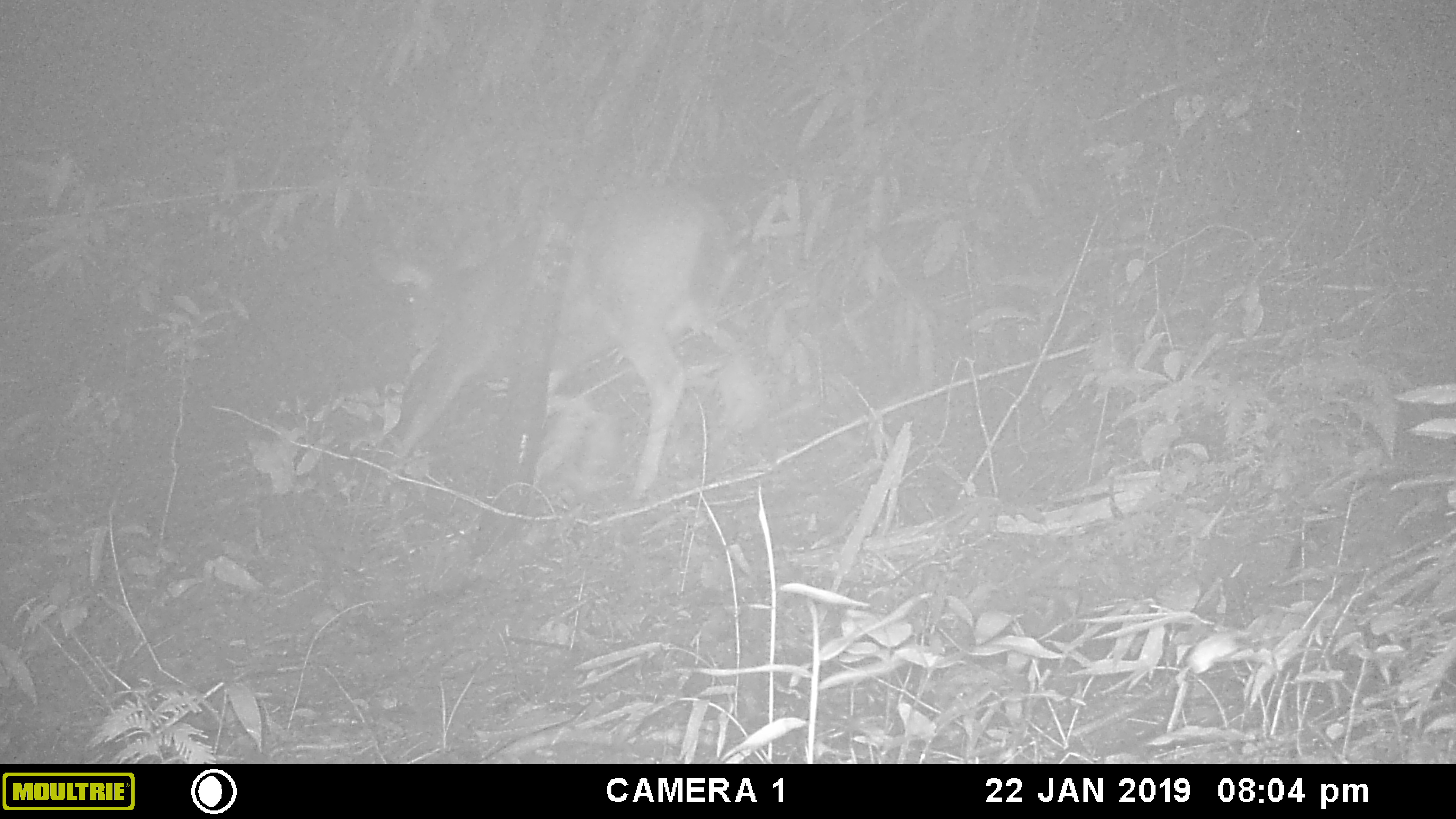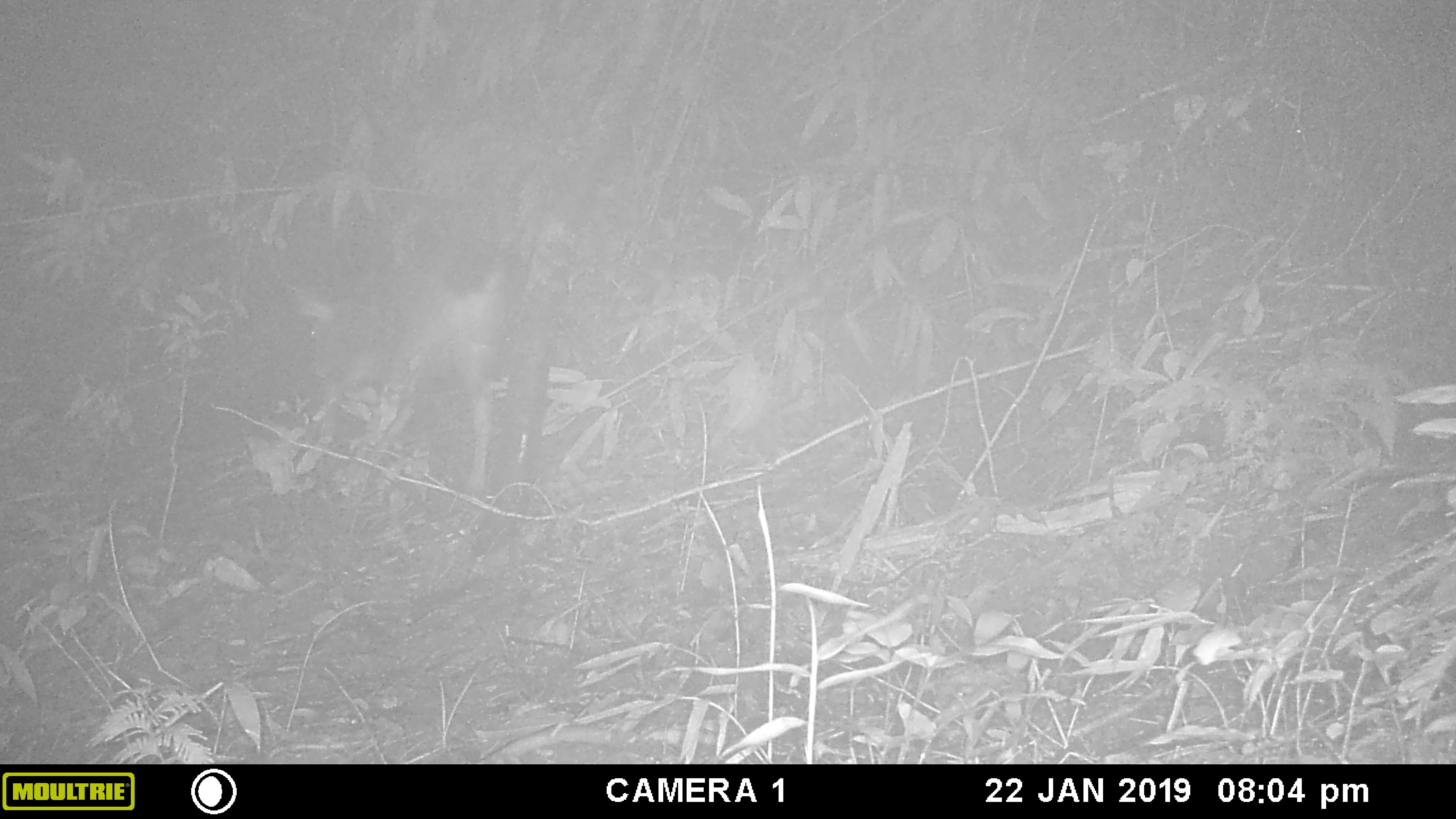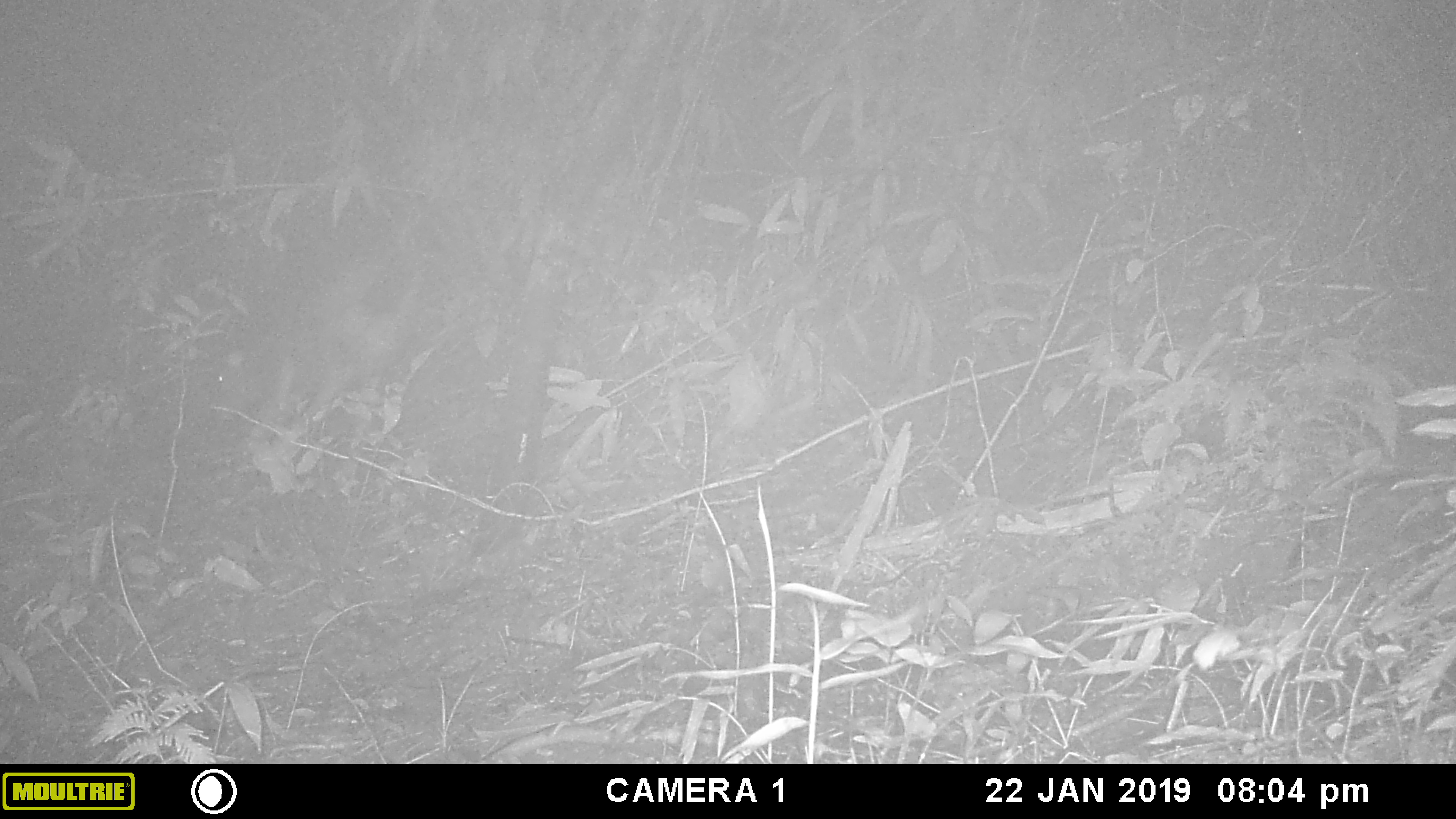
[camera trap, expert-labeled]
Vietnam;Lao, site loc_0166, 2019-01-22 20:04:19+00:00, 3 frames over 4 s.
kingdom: Animalia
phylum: Chordata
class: Mammalia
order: Artiodactyla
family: Cervidae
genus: Rusa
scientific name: Rusa unicolor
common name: sambar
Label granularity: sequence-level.